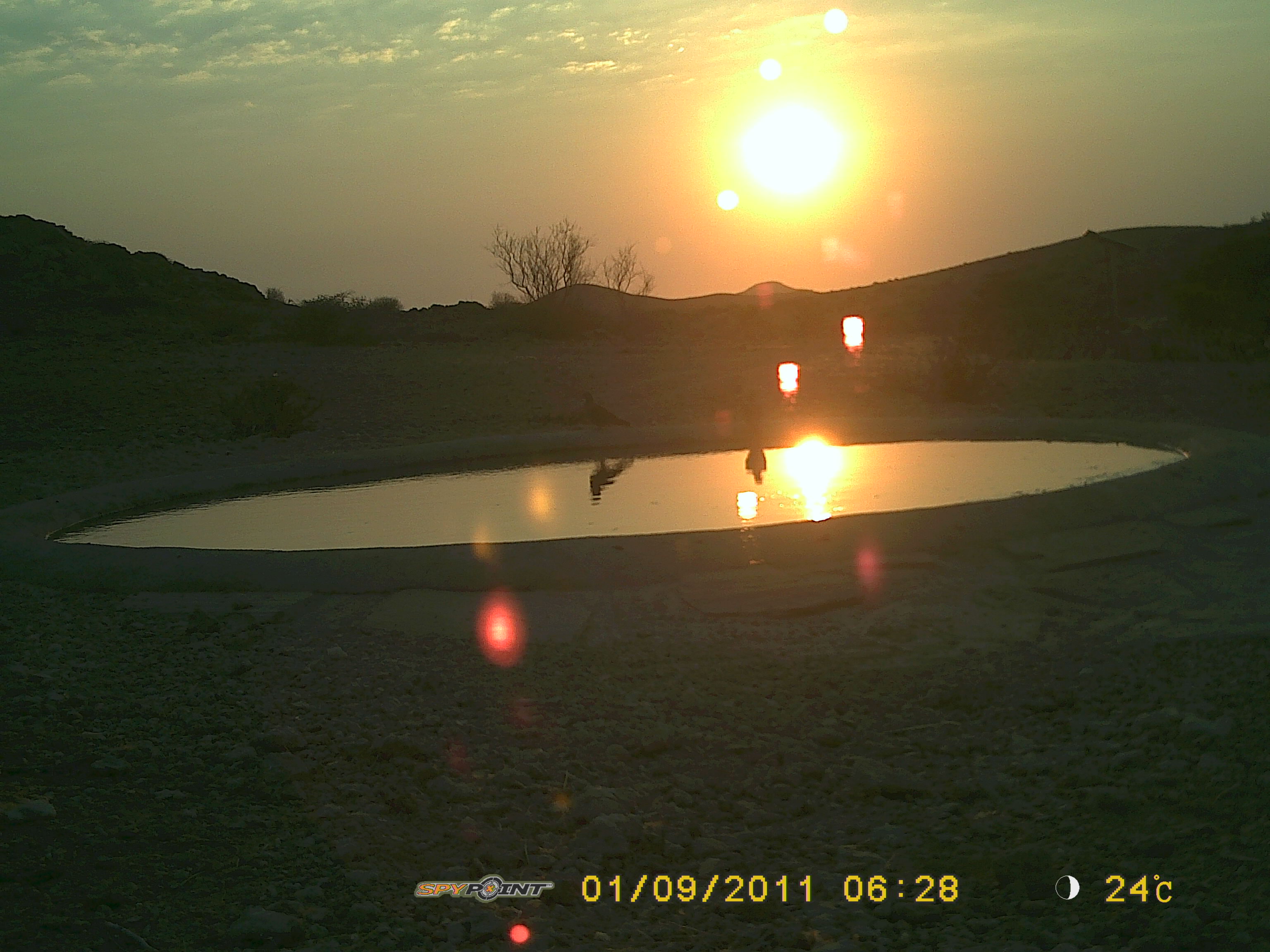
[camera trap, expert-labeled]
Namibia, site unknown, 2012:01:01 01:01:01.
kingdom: Animalia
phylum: Chordata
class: Aves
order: Pterocliformes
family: Pteroclidae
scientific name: Pteroclidae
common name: sandgrouse